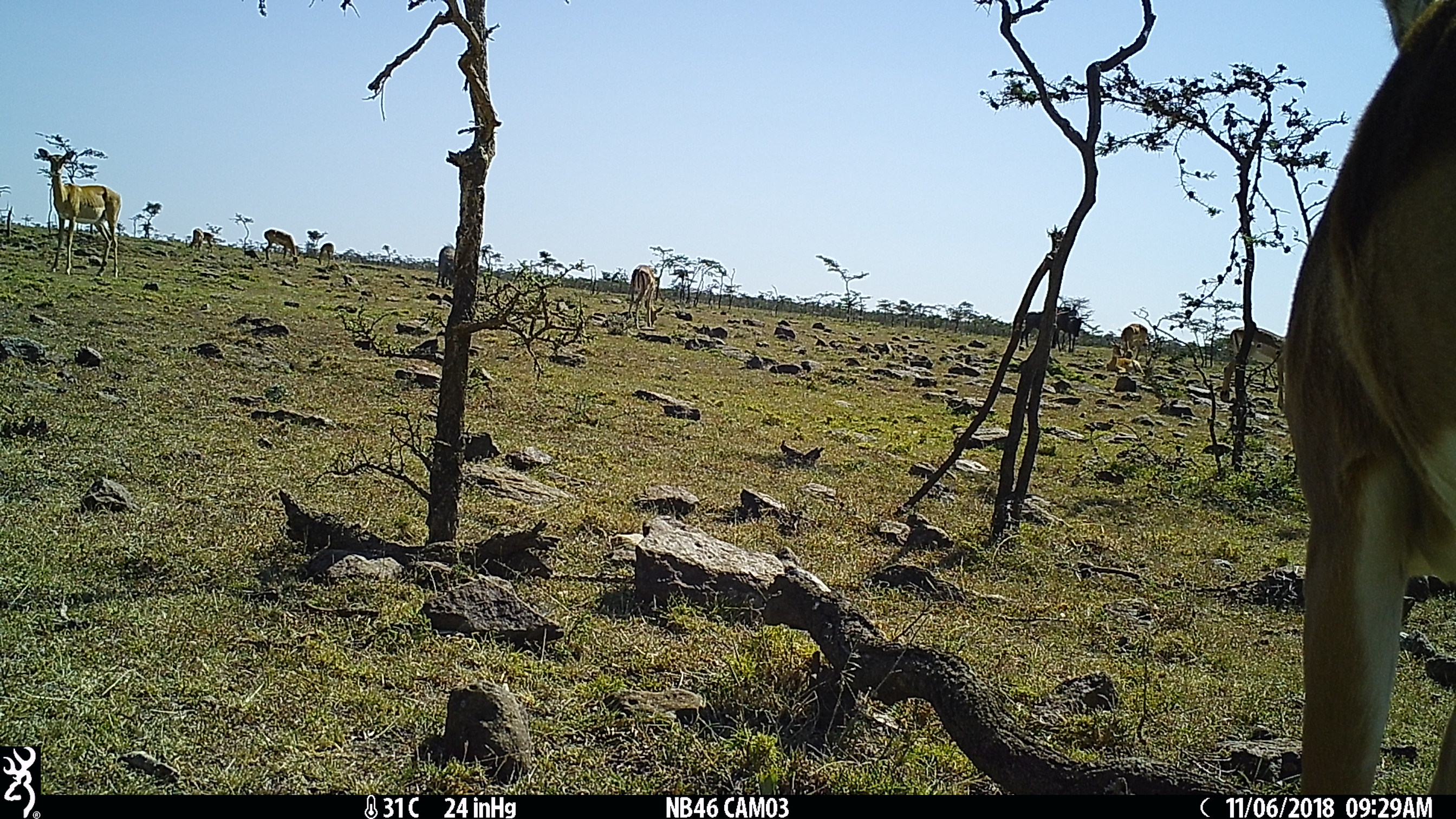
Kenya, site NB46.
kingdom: Animalia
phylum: Chordata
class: Mammalia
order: Artiodactyla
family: Bovidae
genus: Connochaetes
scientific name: Connochaetes taurinus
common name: blue wildebeest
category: wildebeest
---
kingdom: Animalia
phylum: Chordata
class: Mammalia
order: Artiodactyla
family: Bovidae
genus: Aepyceros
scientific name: Aepyceros melampus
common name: impala